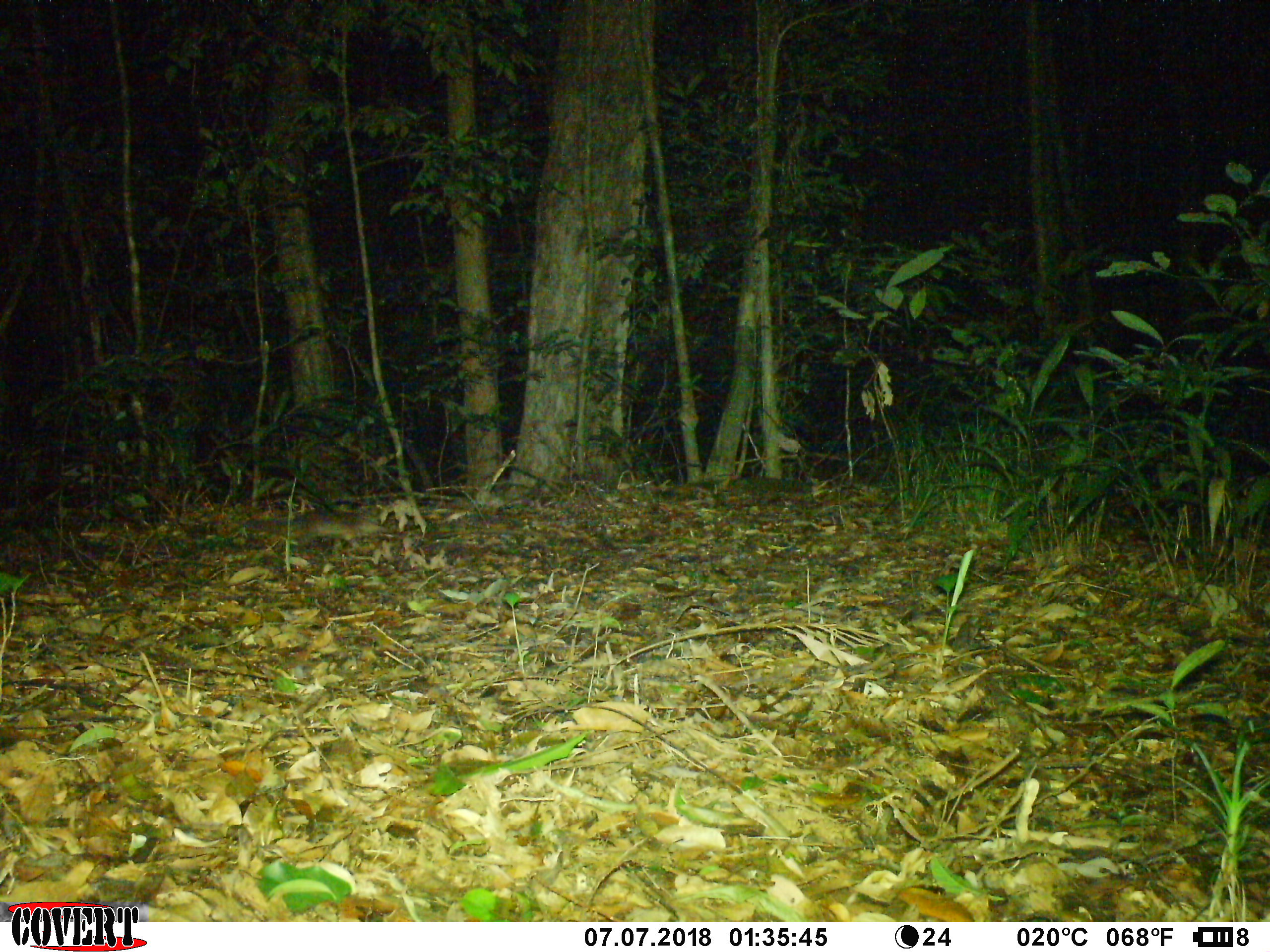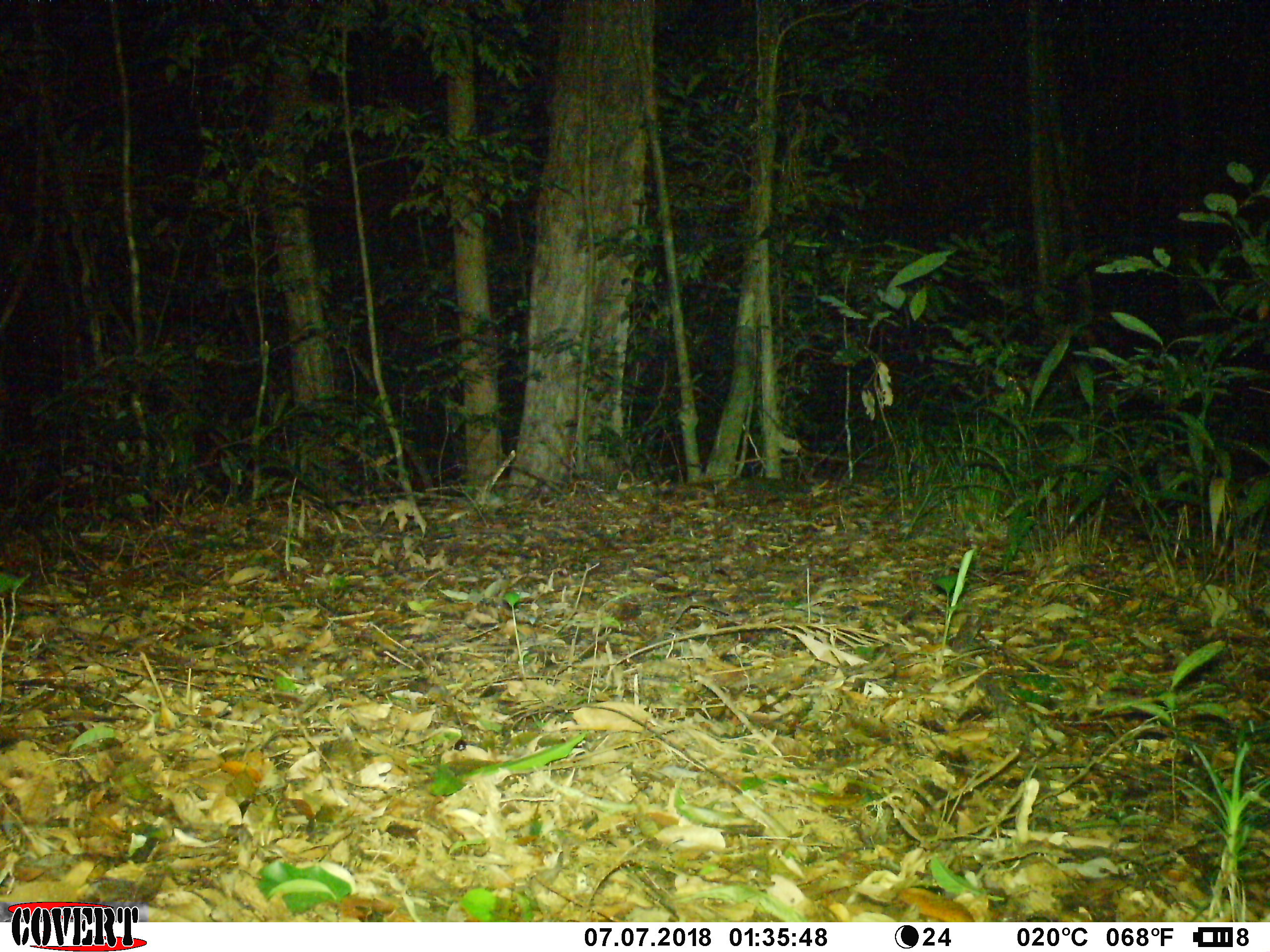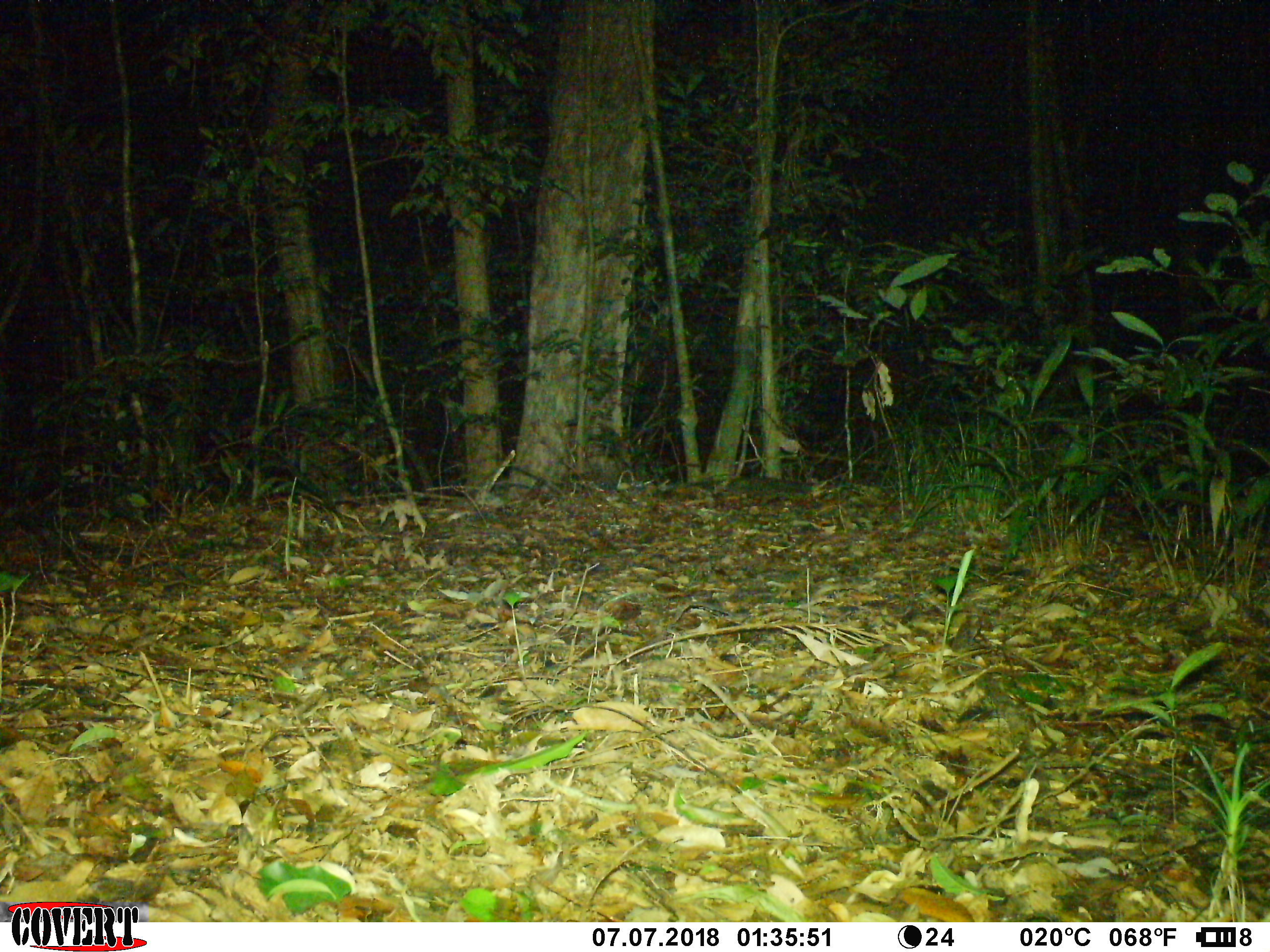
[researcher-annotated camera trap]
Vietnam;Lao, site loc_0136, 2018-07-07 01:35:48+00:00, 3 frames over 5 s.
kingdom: Animalia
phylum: Chordata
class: Mammalia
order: Carnivora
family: Mustelidae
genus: Melogale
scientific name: Melogale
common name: ferret badger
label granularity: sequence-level